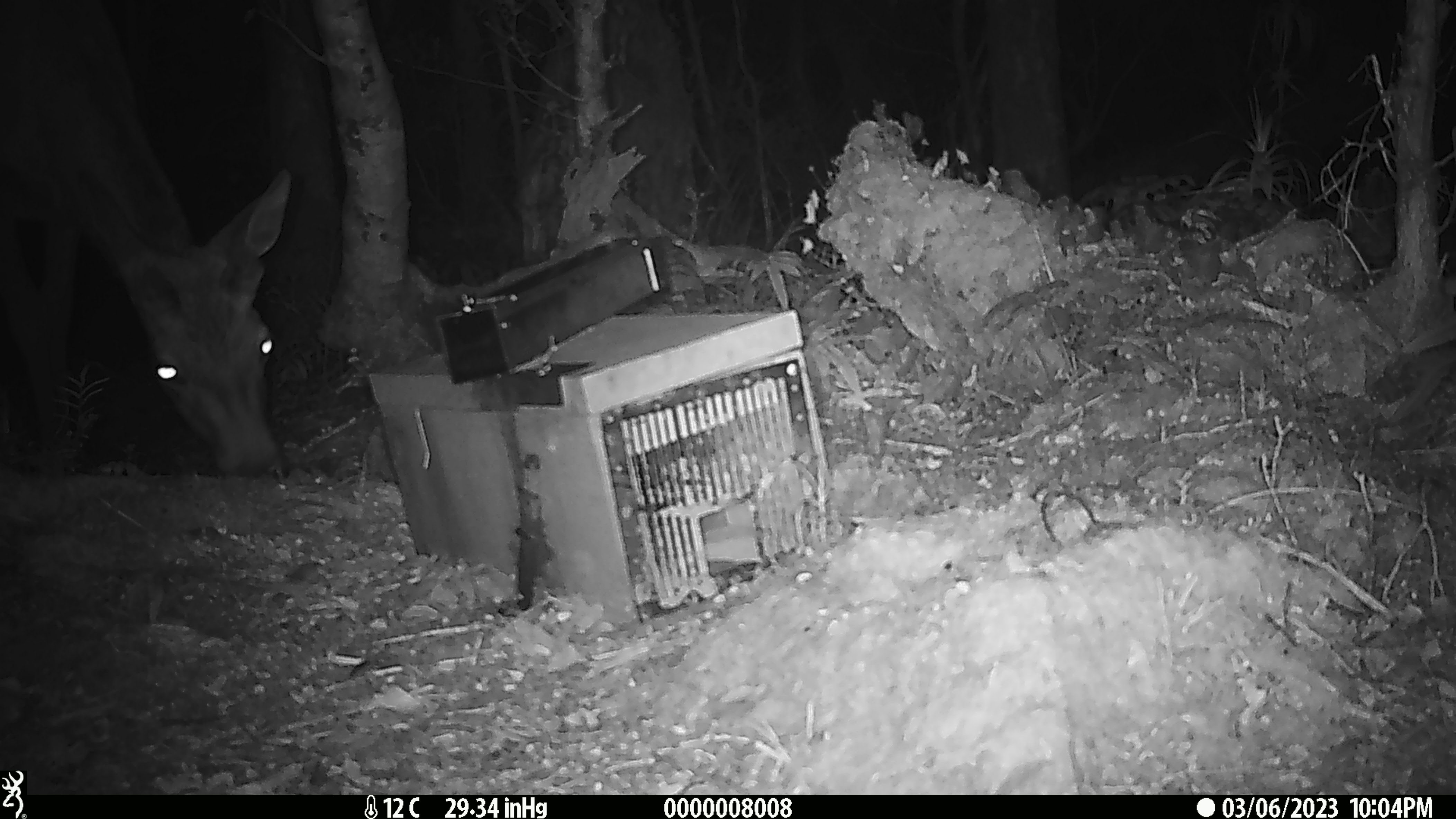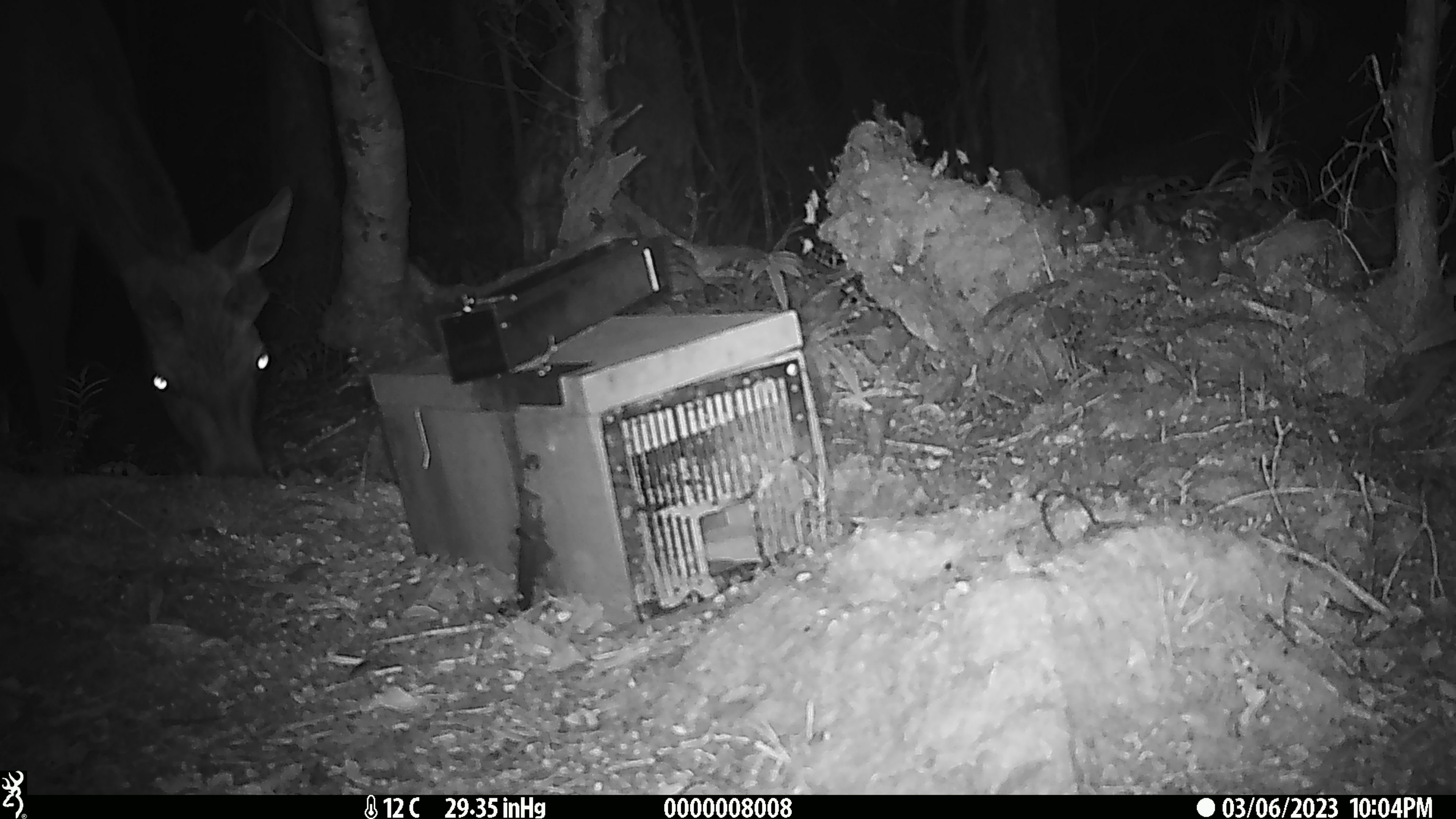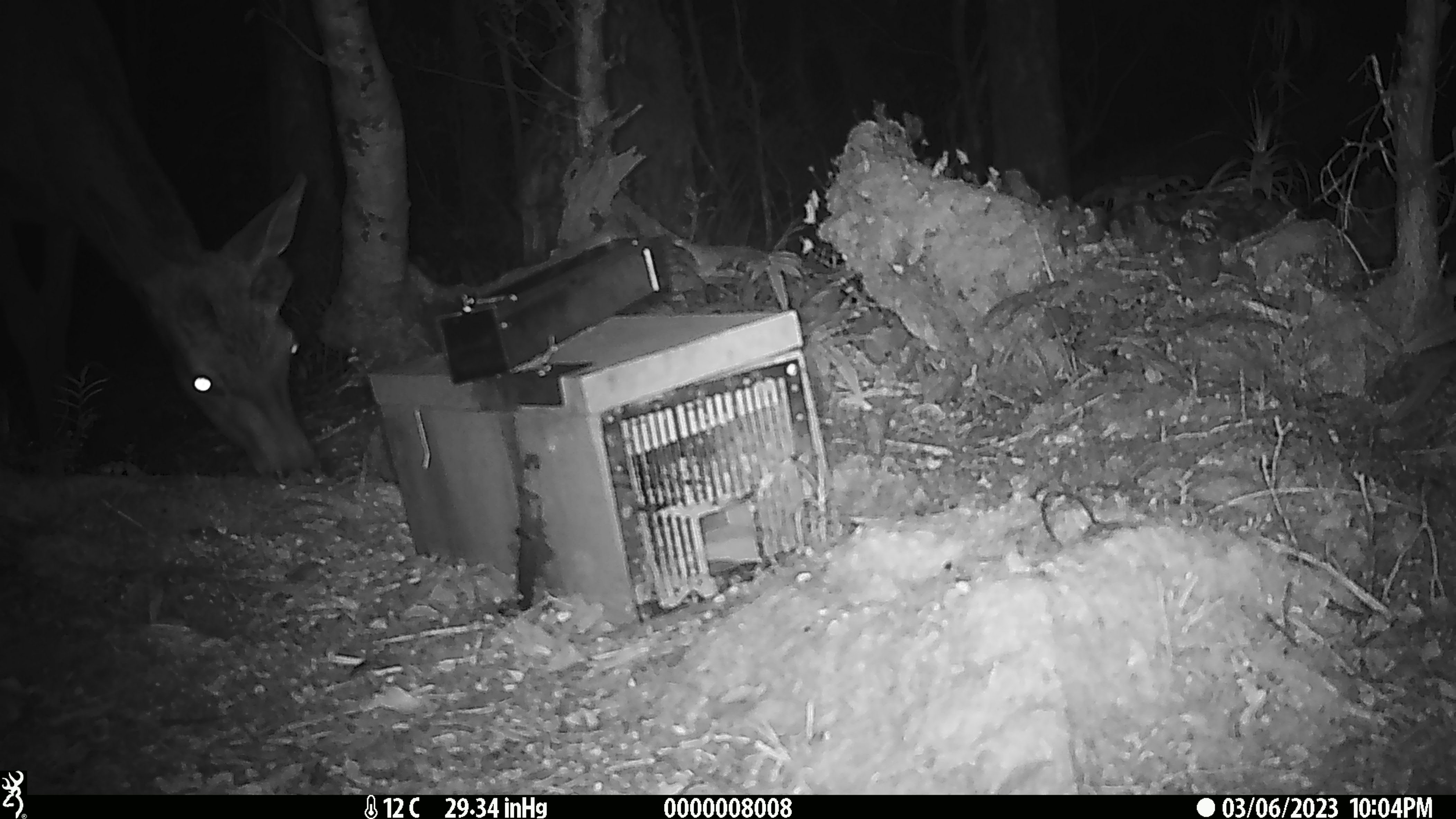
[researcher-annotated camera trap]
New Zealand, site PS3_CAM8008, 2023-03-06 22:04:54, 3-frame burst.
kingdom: Animalia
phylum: Chordata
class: Mammalia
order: Artiodactyla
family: Cervidae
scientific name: Cervidae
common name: deer